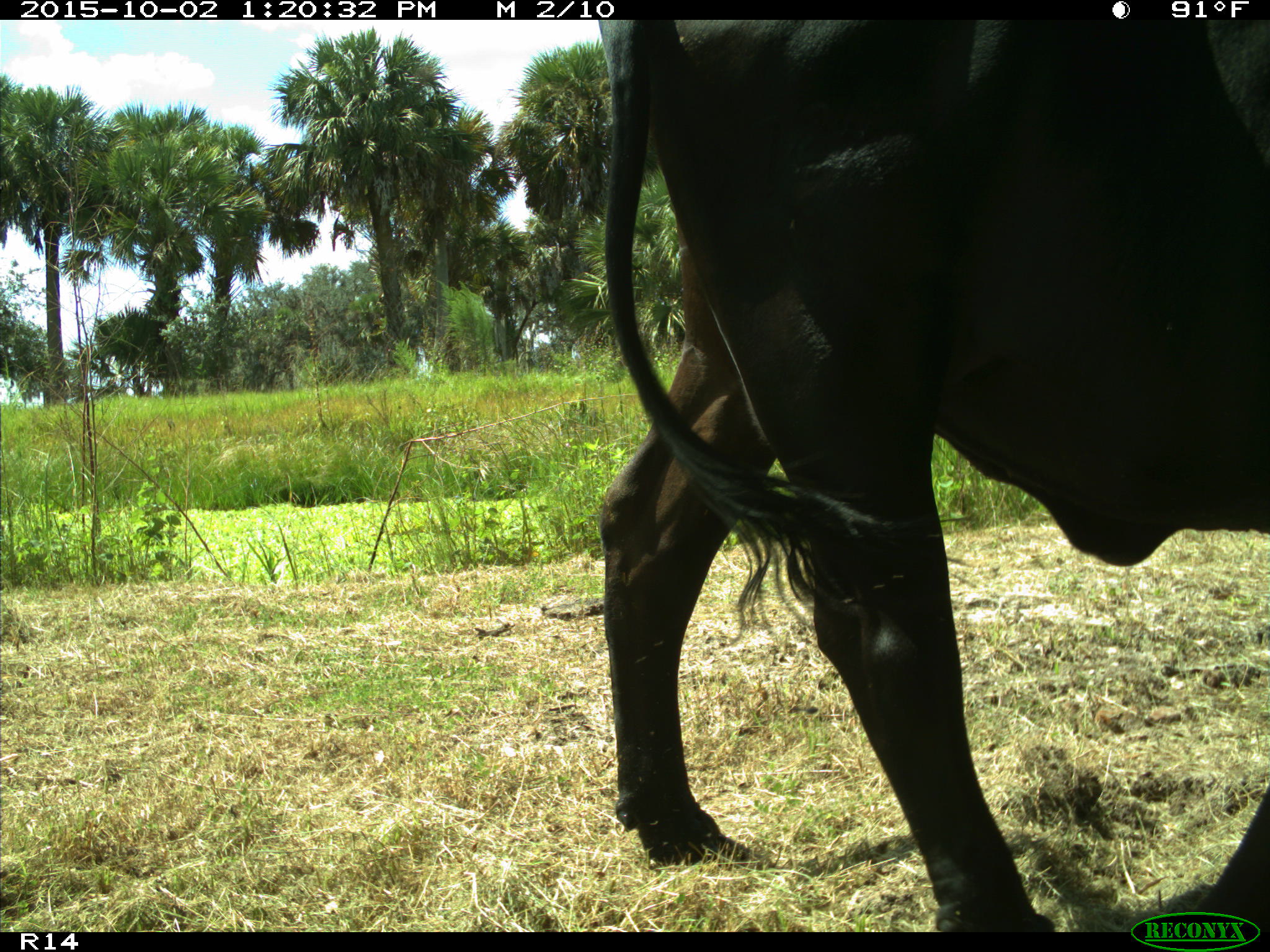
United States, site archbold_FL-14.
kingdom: Animalia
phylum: Chordata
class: Mammalia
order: Artiodactyla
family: Bovidae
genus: Bos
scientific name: Bos taurus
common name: domestic cow